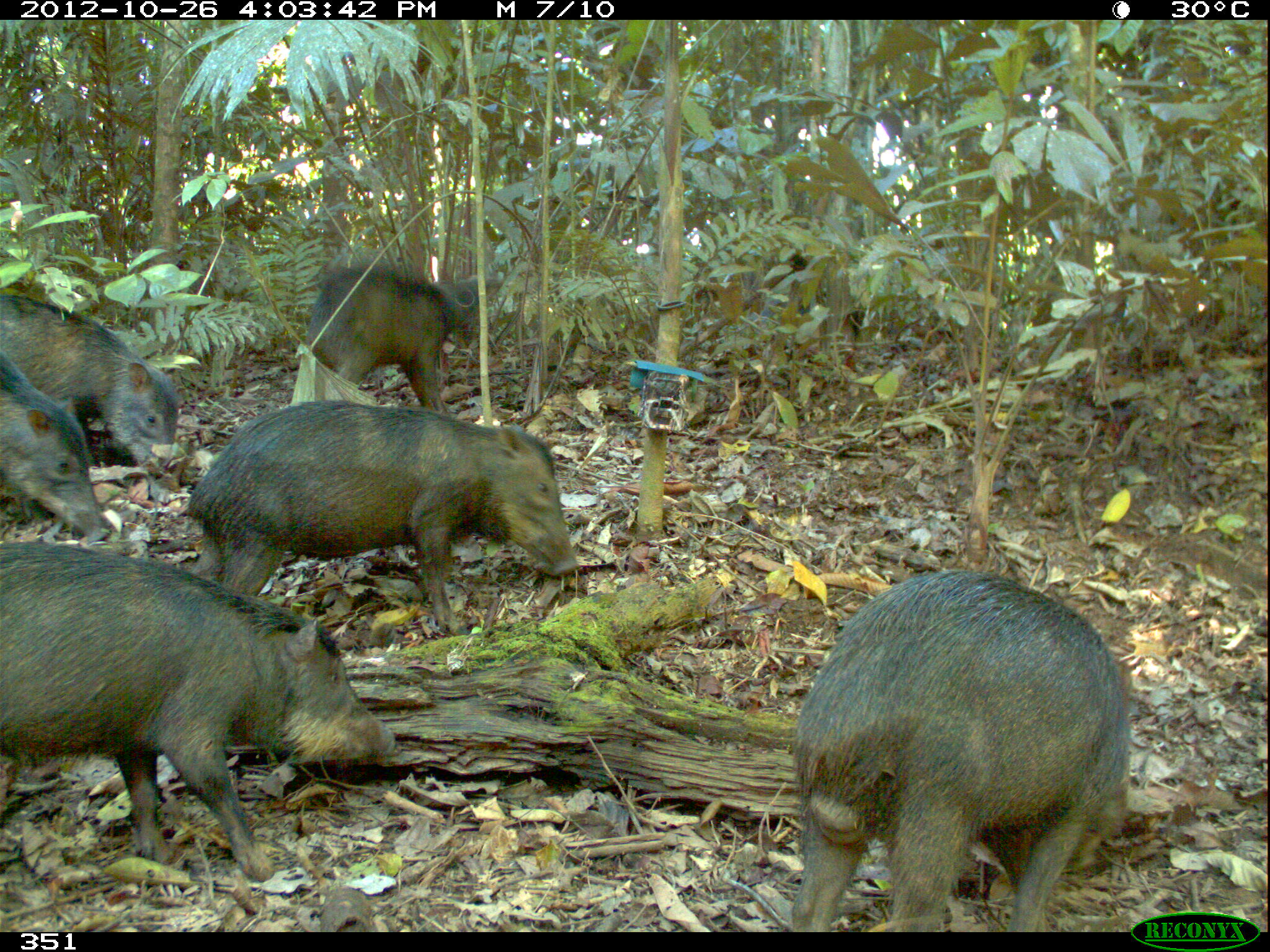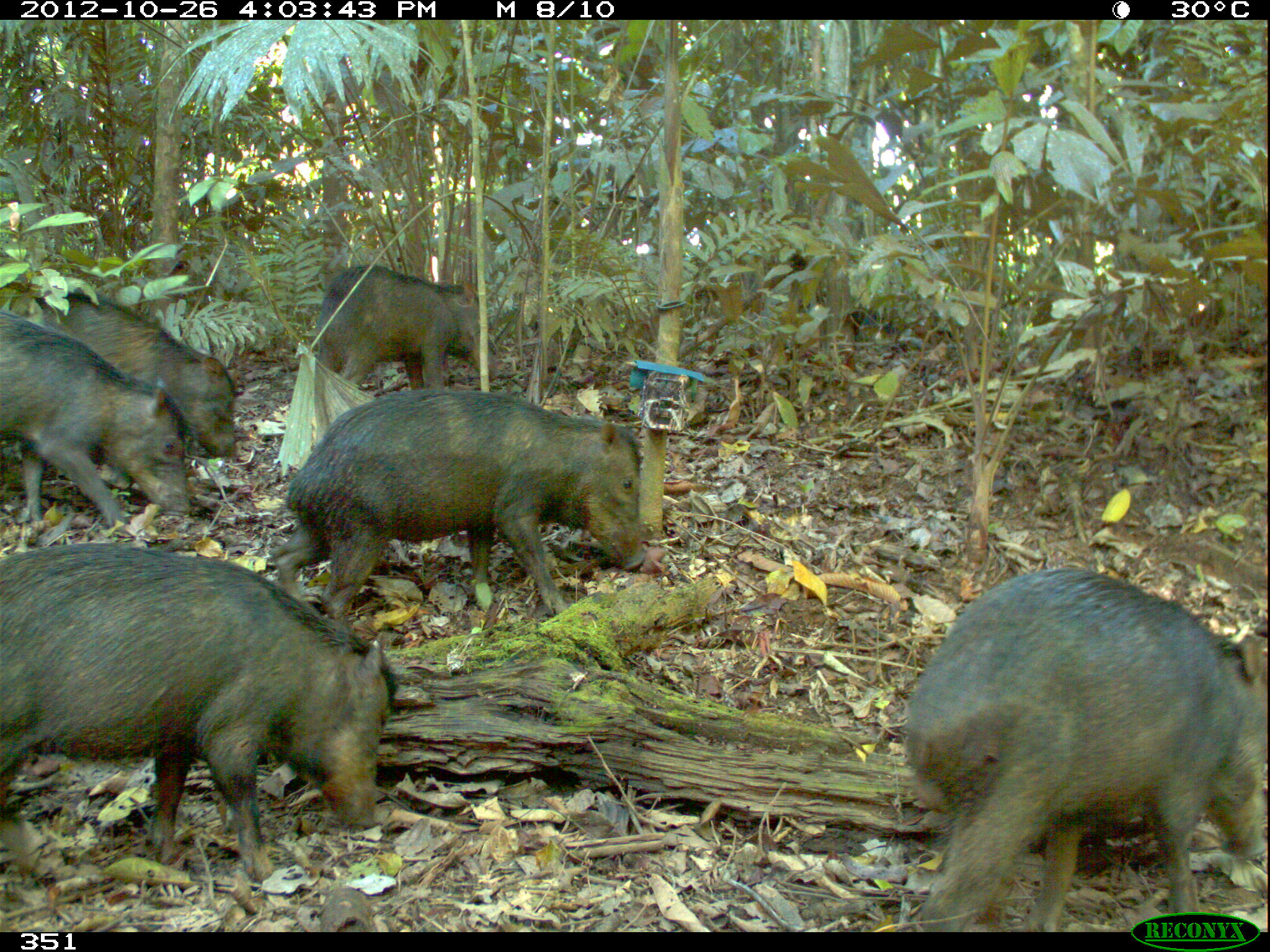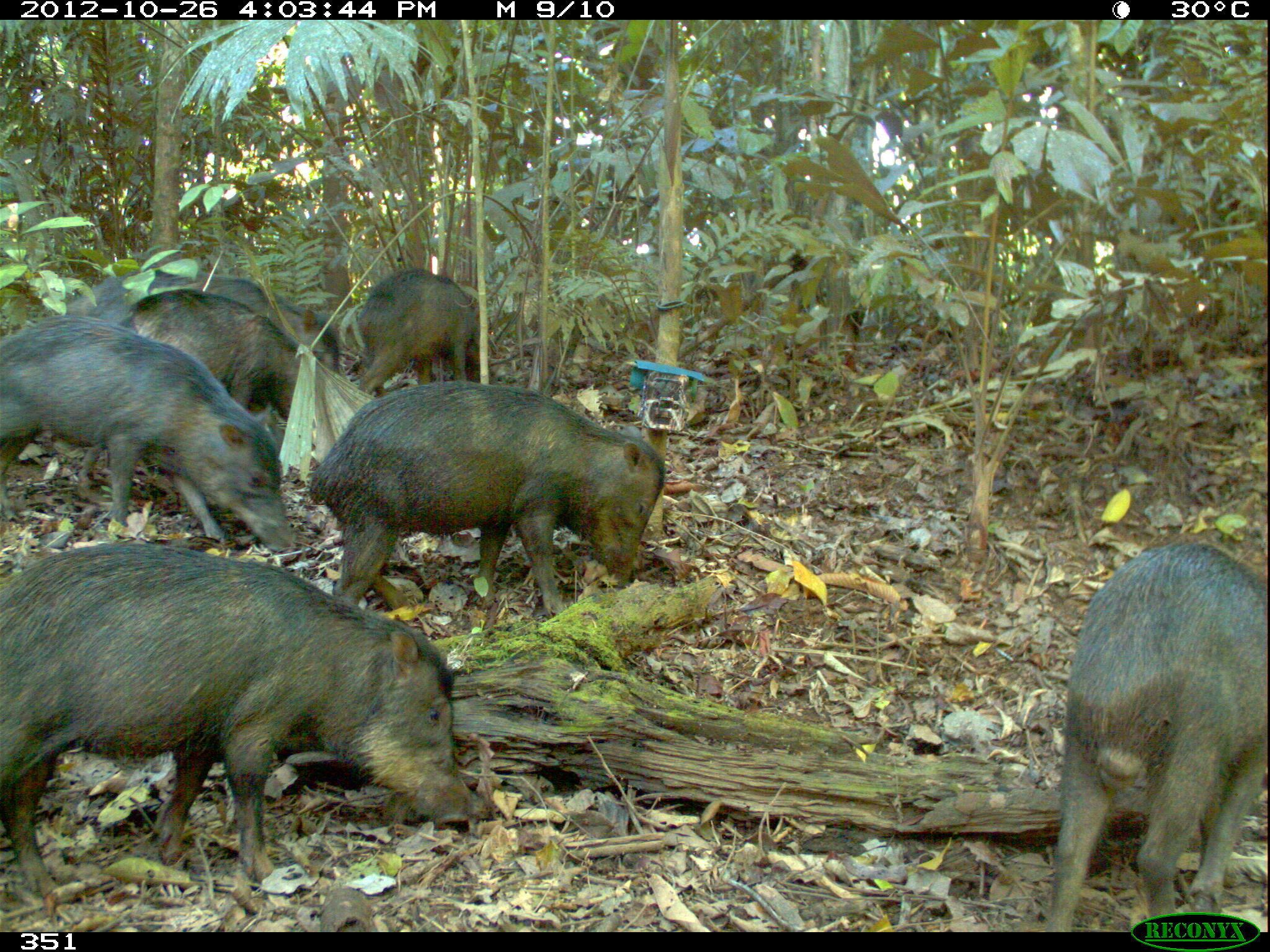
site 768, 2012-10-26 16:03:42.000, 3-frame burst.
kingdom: Animalia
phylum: Chordata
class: Mammalia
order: Artiodactyla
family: Tayassuidae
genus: Tayassu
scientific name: Tayassu pecari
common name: white-lipped peccary